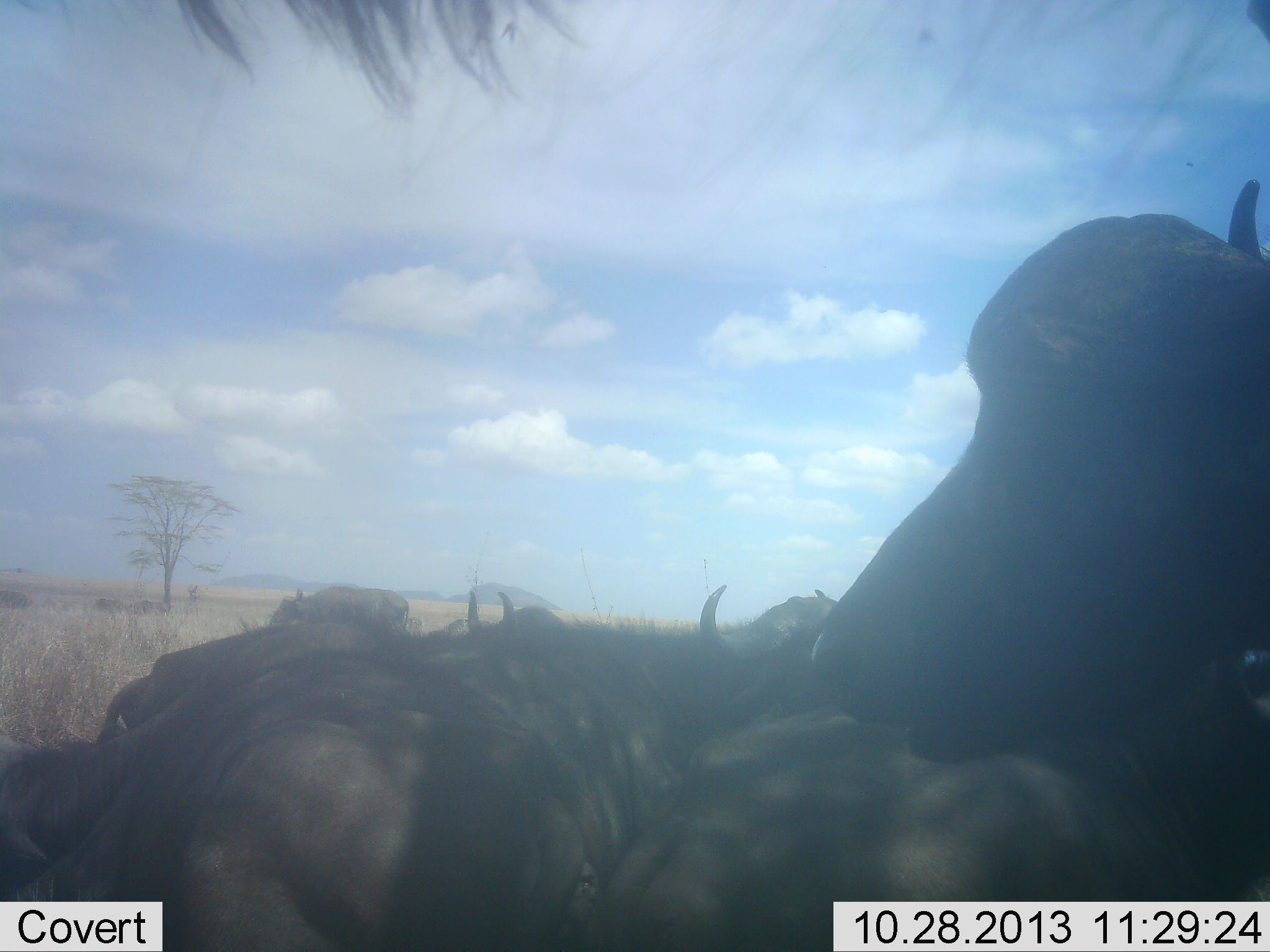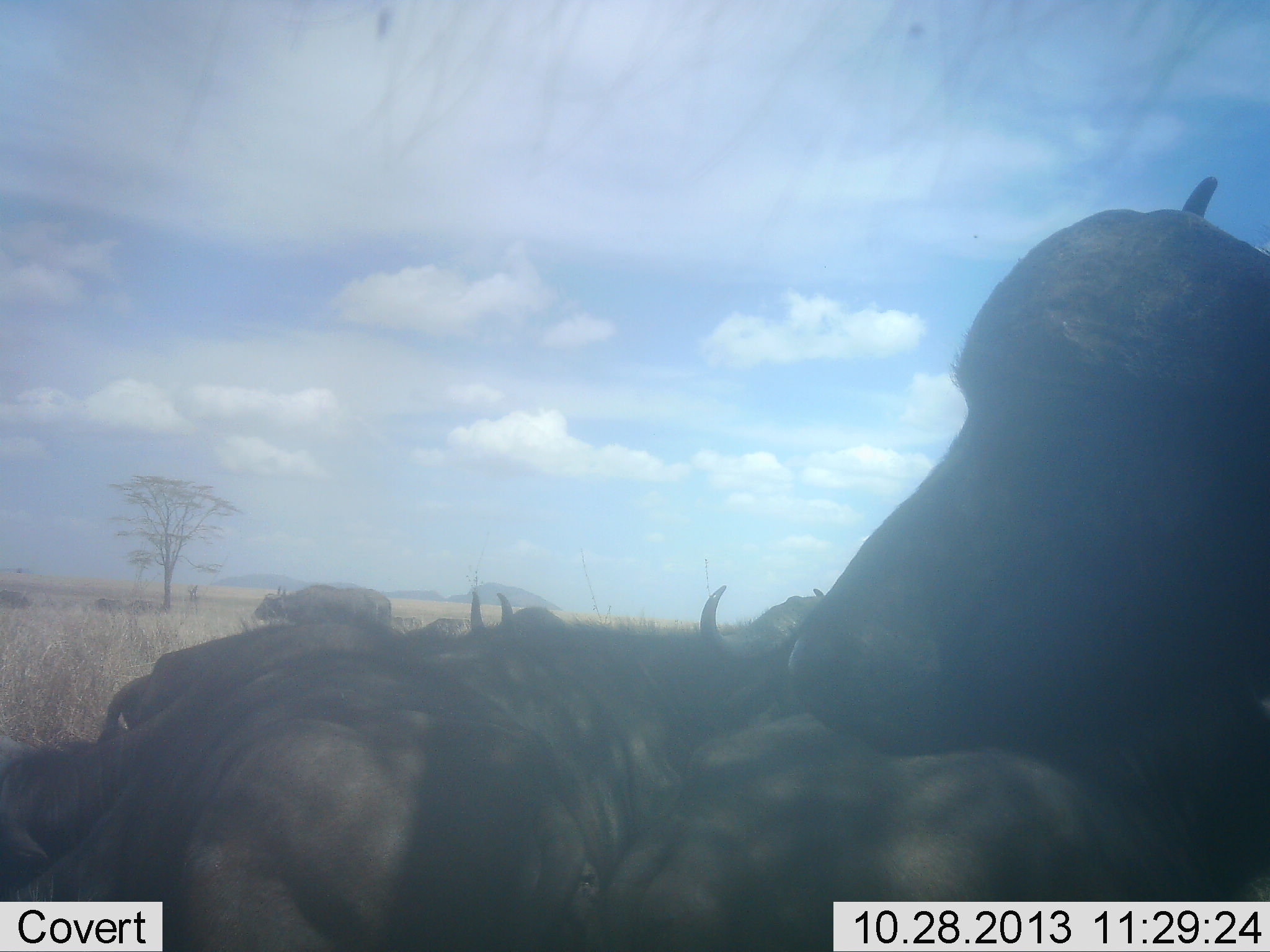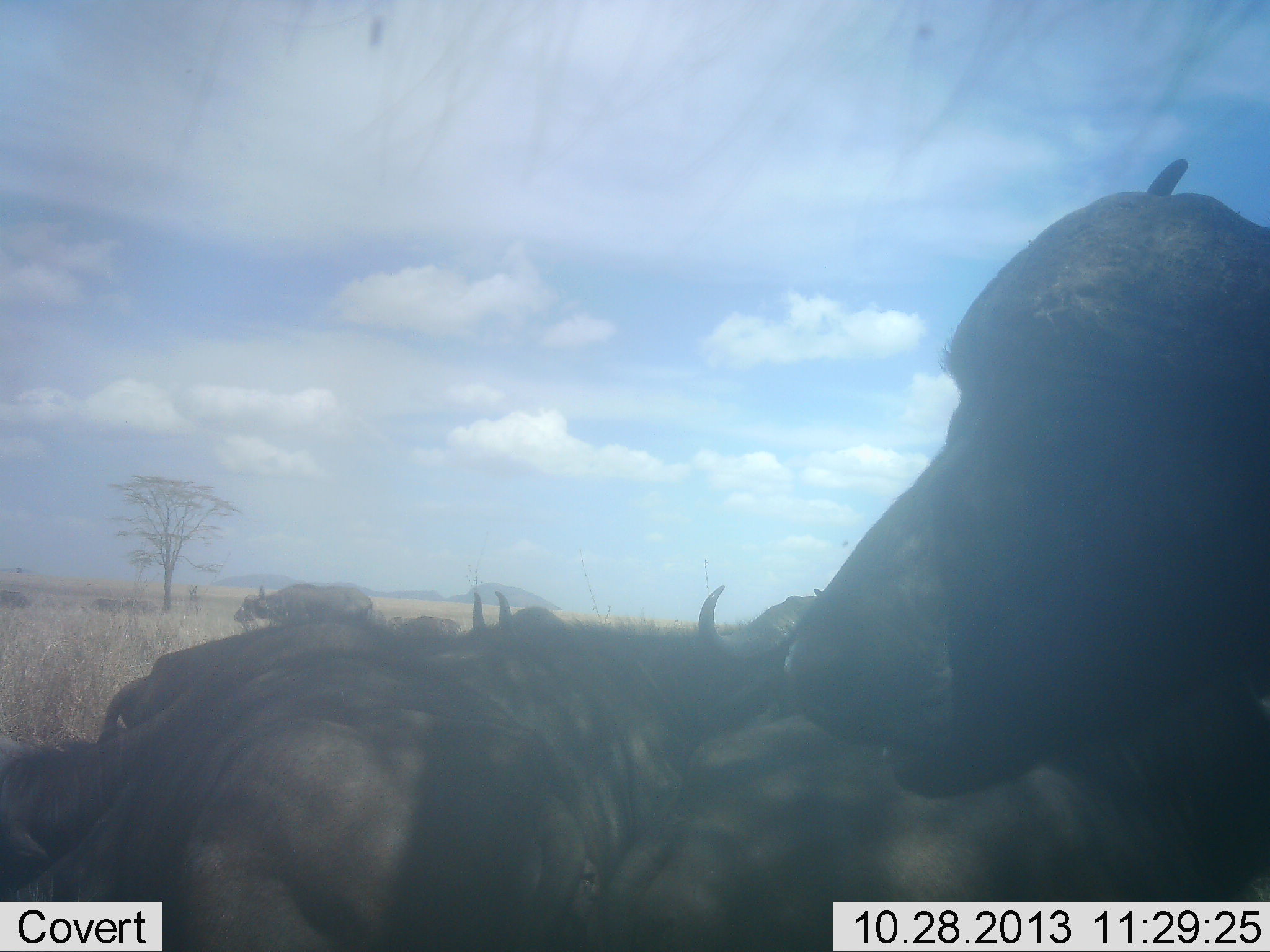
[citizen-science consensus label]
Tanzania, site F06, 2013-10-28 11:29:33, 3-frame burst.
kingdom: Animalia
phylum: Chordata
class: Mammalia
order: Artiodactyla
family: Bovidae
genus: Syncerus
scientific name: Syncerus caffer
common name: cape buffalo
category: buffalo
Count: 7.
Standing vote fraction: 57%.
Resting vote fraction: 76%.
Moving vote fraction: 14%.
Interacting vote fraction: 19%.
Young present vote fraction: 5%.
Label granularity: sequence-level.